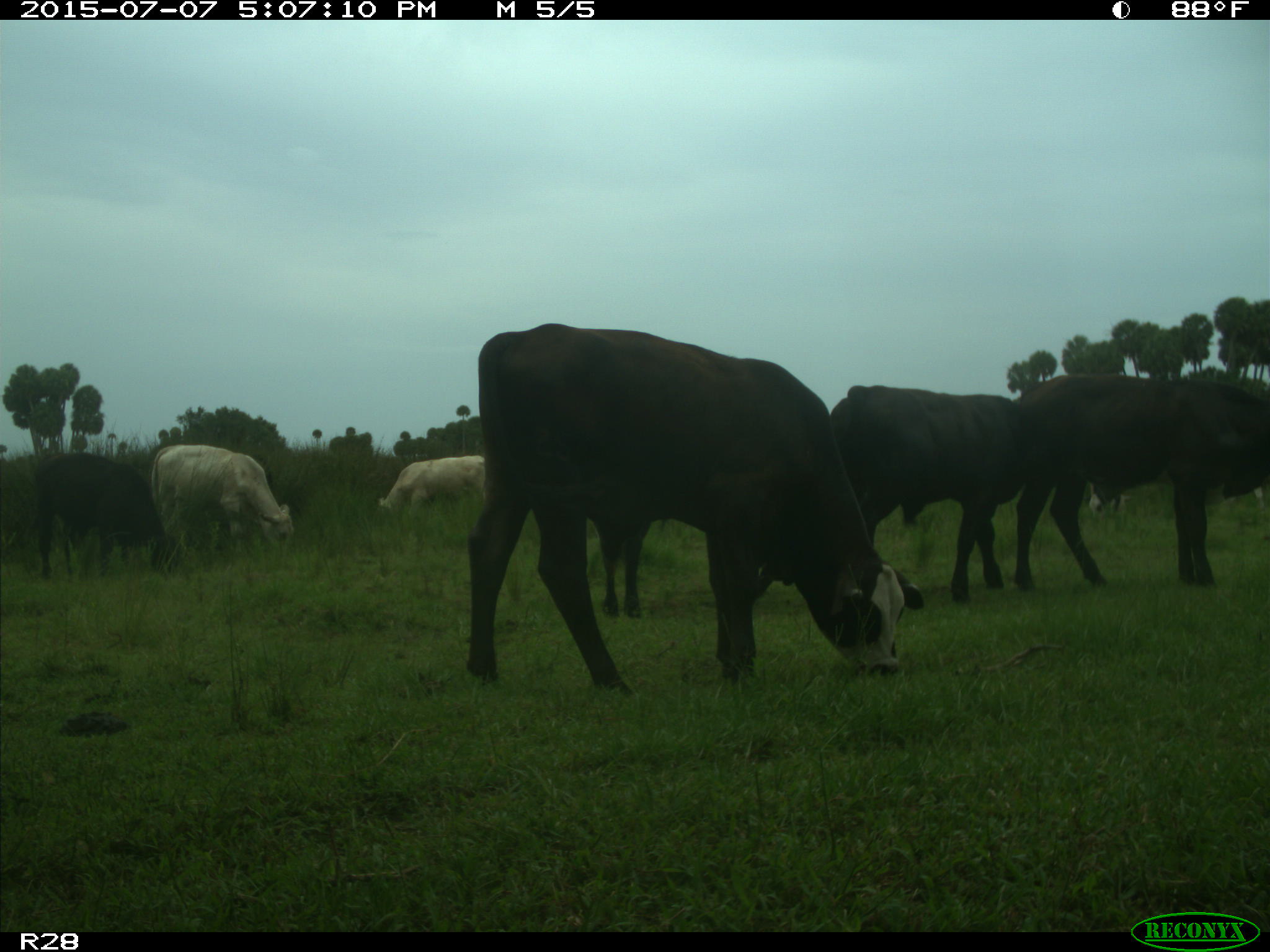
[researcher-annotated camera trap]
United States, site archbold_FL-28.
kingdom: Animalia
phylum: Chordata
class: Mammalia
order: Artiodactyla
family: Bovidae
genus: Bos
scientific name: Bos taurus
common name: domestic cow